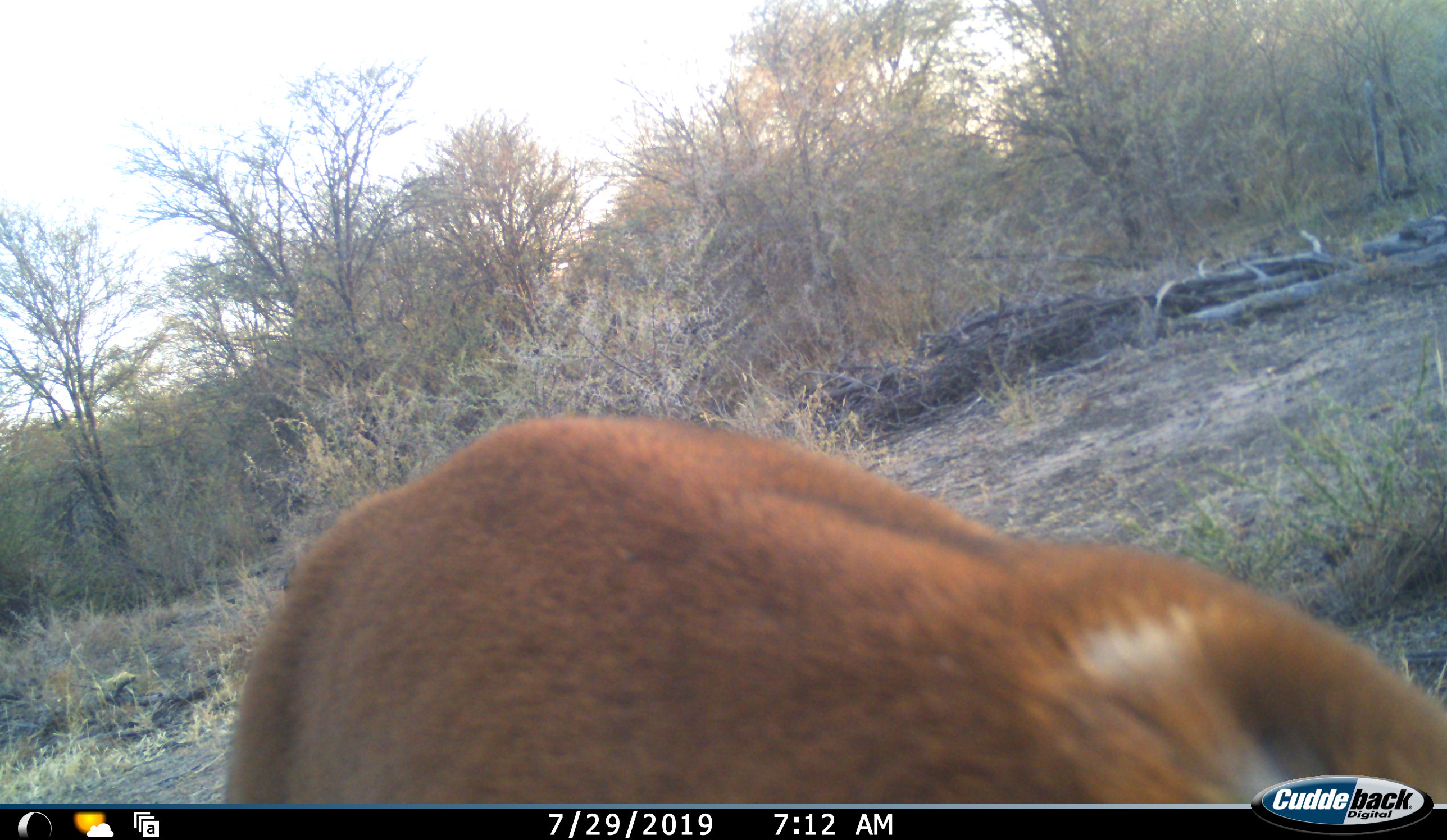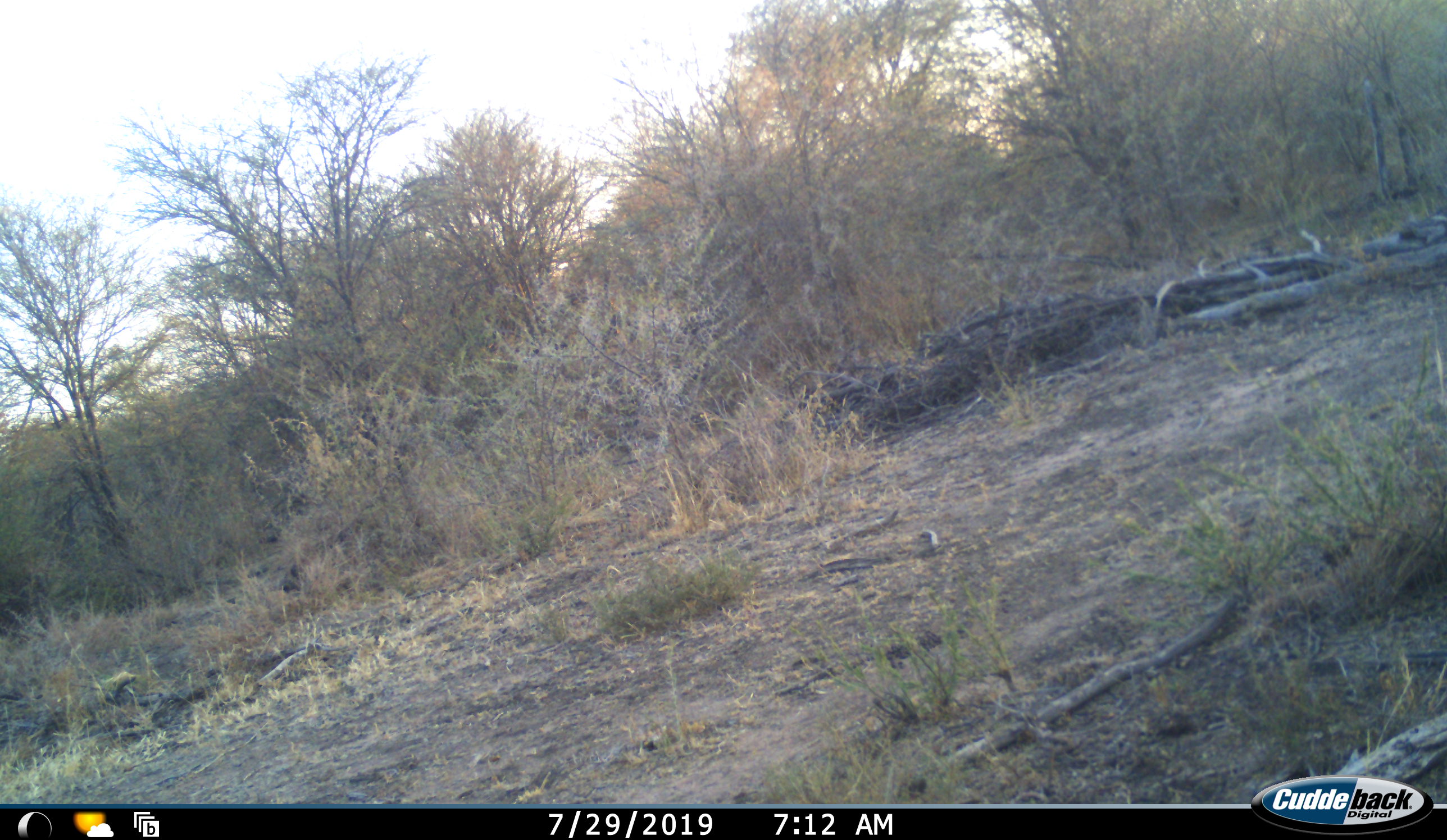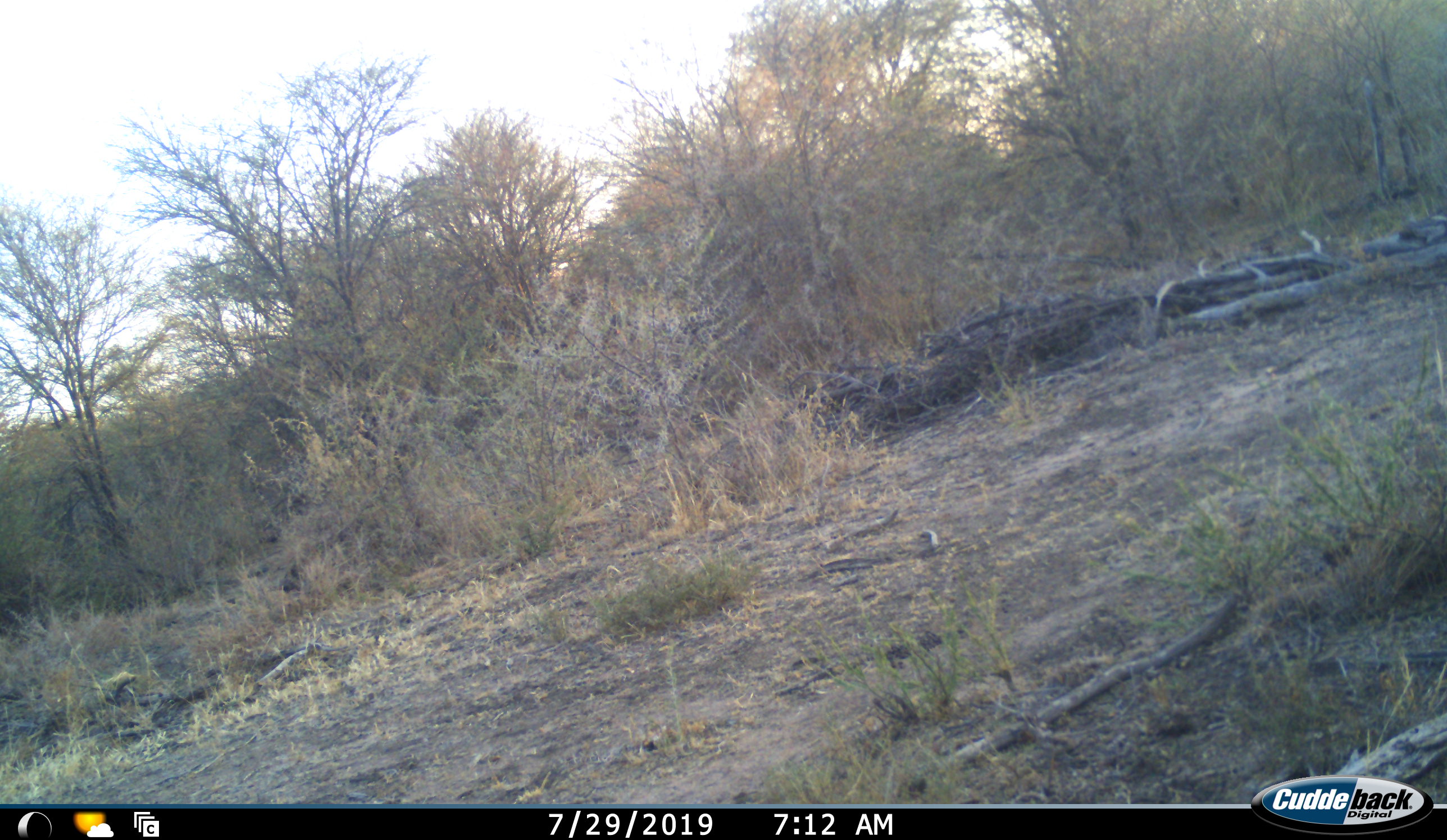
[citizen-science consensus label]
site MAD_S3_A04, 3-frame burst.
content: unidentified animal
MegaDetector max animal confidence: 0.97